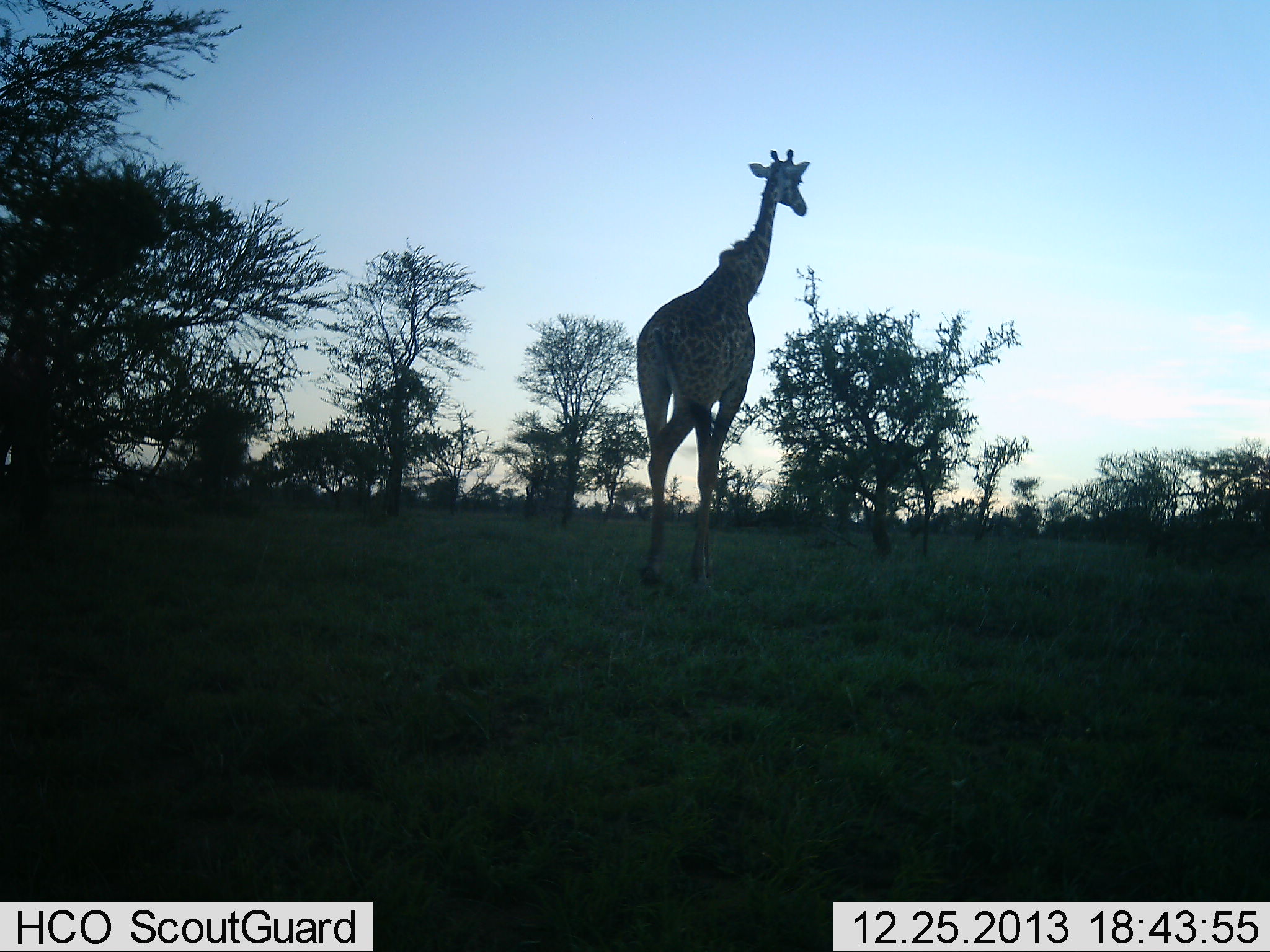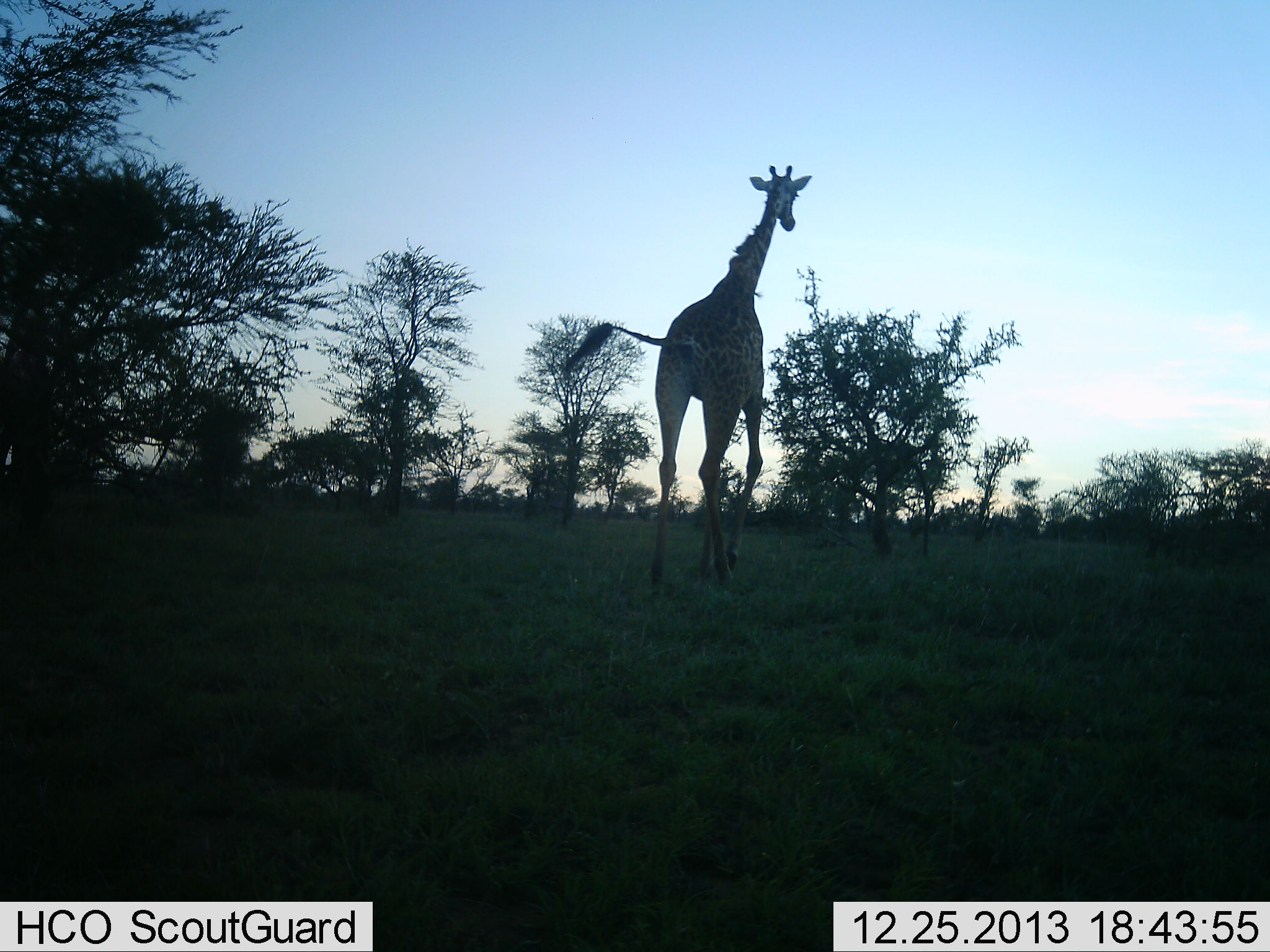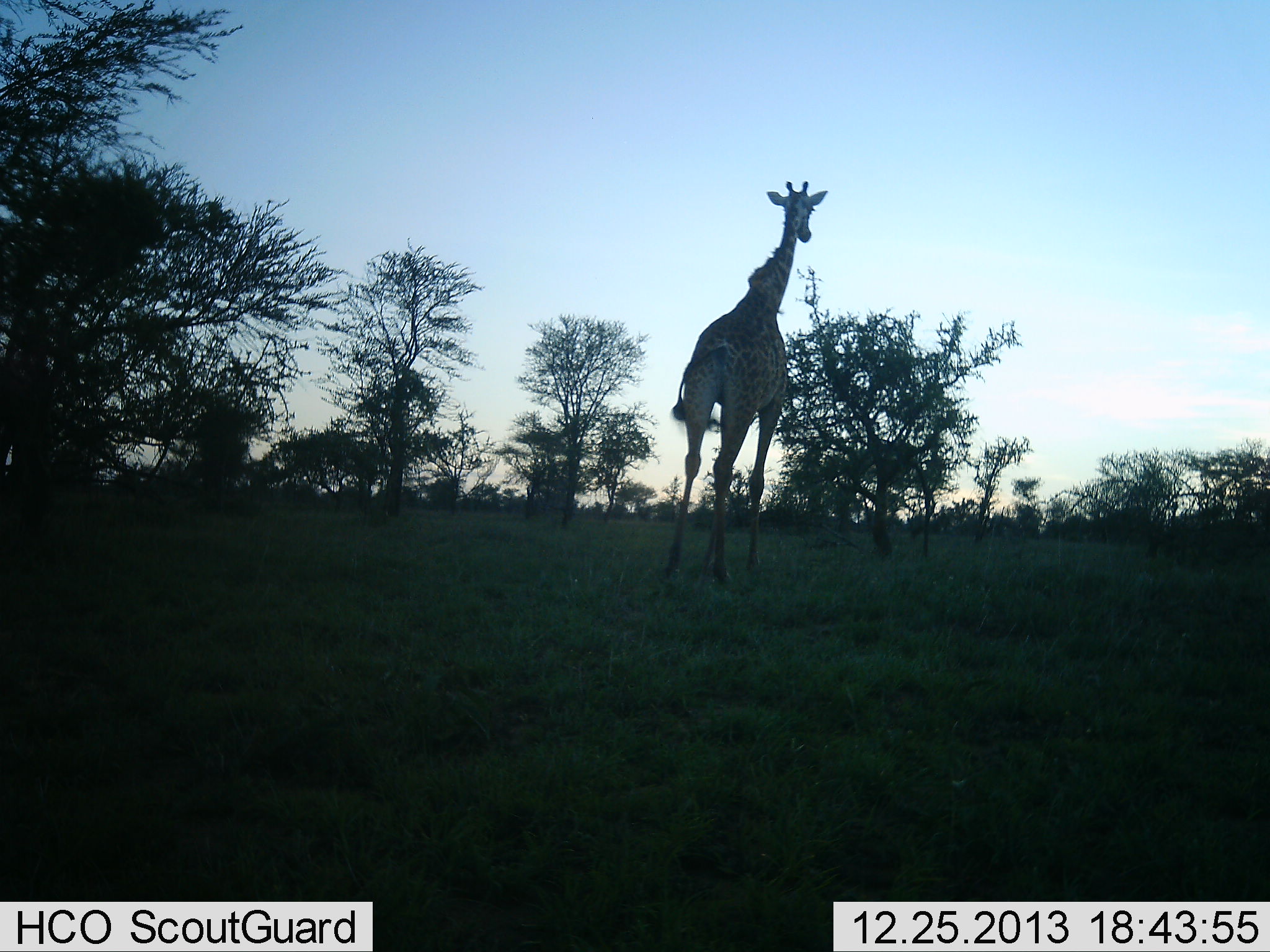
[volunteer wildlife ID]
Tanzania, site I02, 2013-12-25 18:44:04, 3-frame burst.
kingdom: Animalia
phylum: Chordata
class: Mammalia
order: Artiodactyla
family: Giraffidae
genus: Giraffa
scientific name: Giraffa camelopardalis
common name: giraffe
Giraffe (Giraffa camelopardalis), count 1. Behavior (volunteer vote fractions): standing 0%, resting 0%, moving 100%, interacting 0%. Young present (vote fraction): 0%. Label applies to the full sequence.